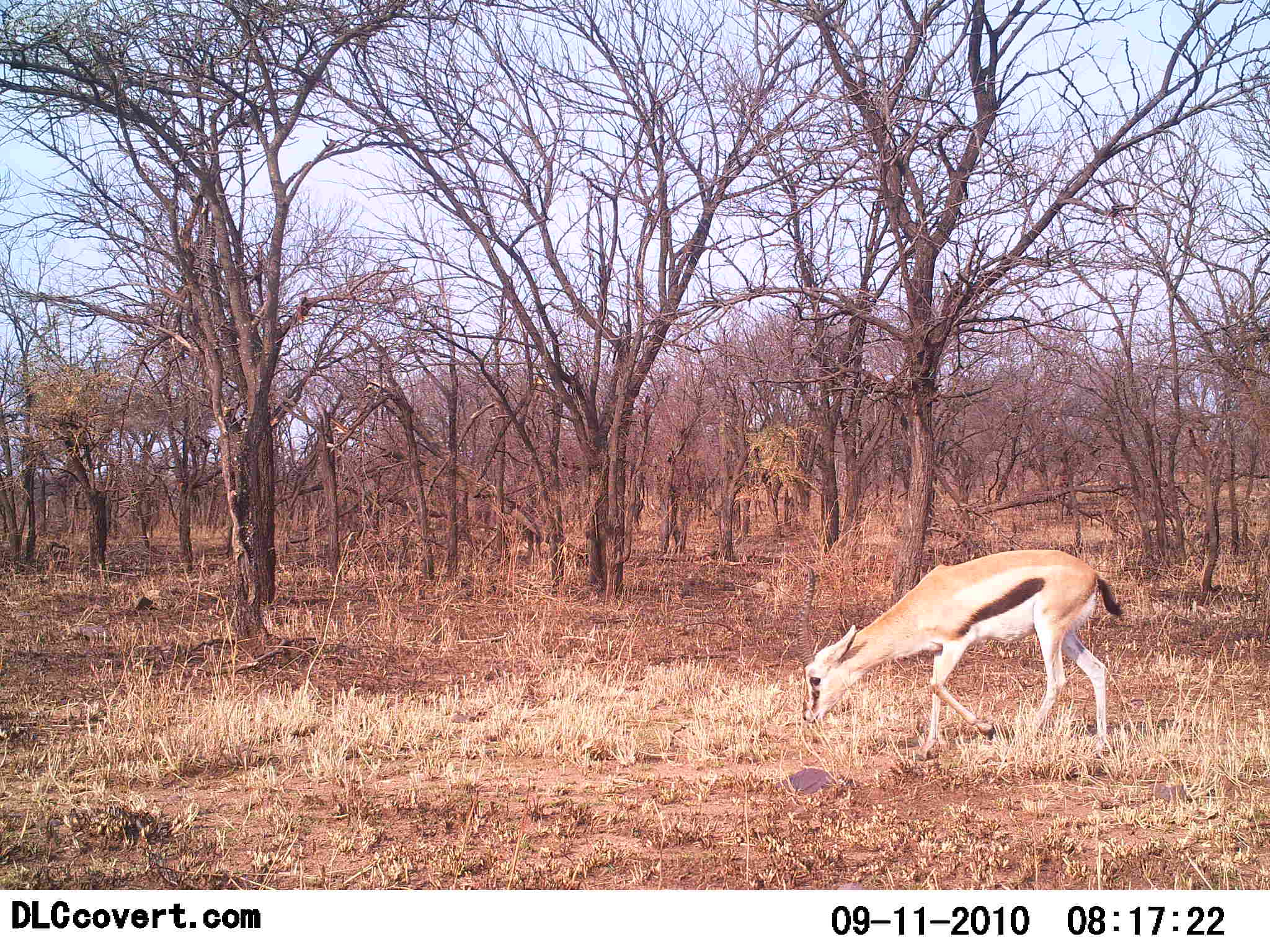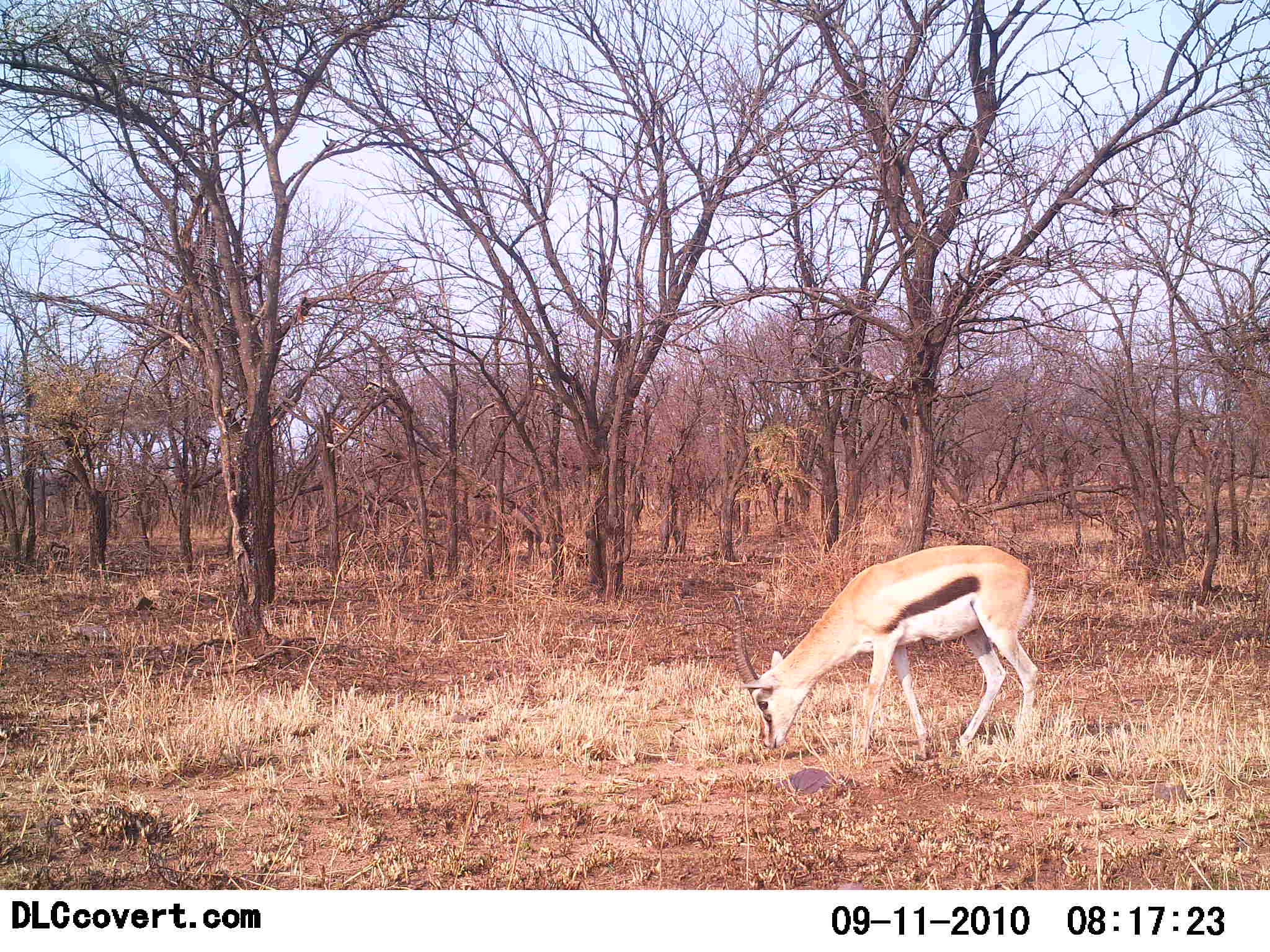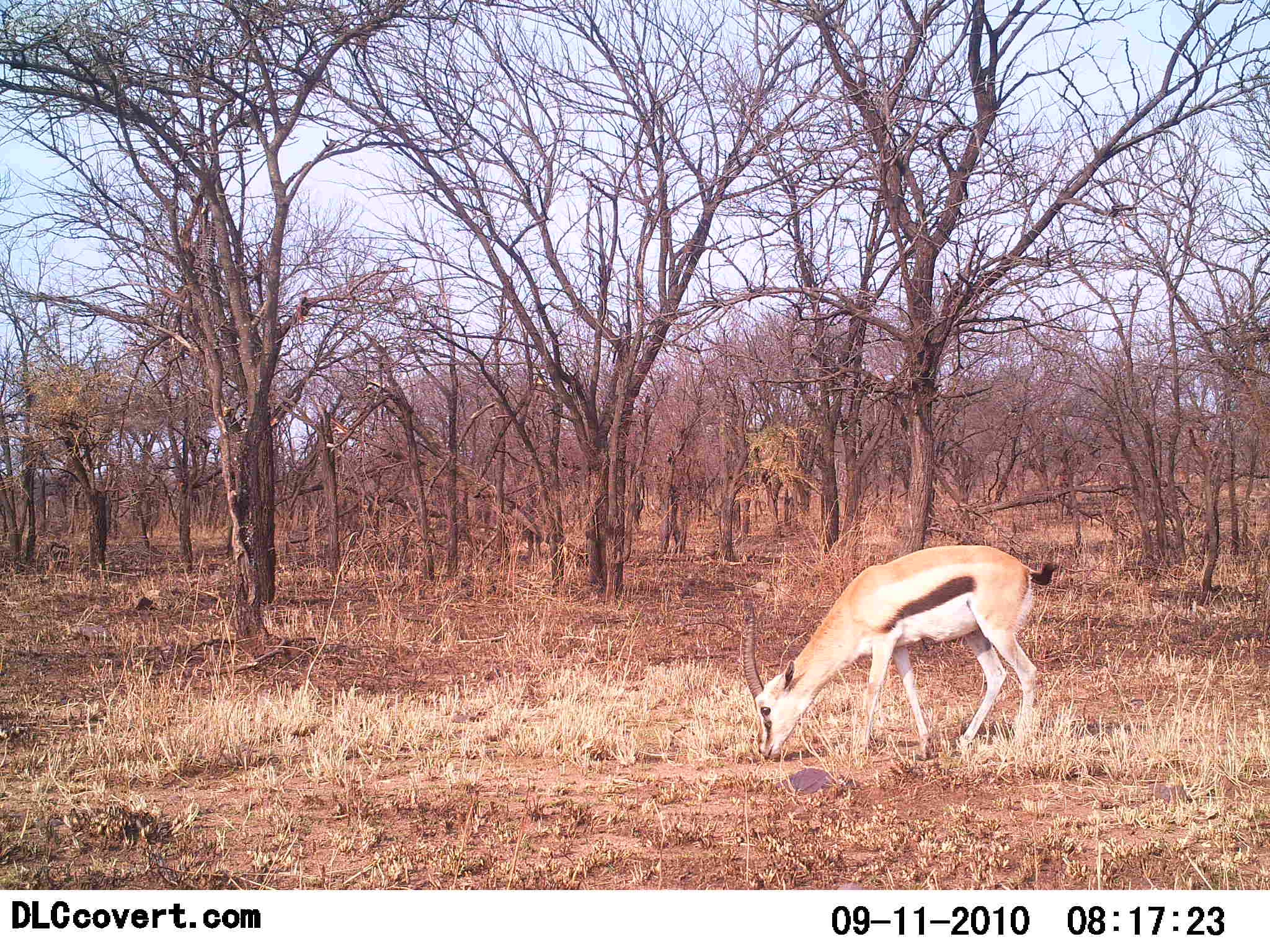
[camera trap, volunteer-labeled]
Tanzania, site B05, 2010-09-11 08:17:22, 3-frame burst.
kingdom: Animalia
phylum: Chordata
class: Mammalia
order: Artiodactyla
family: Bovidae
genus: Eudorcas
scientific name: Eudorcas thomsonii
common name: thomson's gazelle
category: gazellethomsons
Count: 1.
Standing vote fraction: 0%.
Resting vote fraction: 0%.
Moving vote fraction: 0%.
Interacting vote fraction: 0%.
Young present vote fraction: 0%.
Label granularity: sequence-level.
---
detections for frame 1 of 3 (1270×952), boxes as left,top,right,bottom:
animal: 795,549,1124,760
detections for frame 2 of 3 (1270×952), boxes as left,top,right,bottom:
animal: 730,543,1041,766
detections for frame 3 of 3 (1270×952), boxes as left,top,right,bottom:
animal: 740,544,1064,770